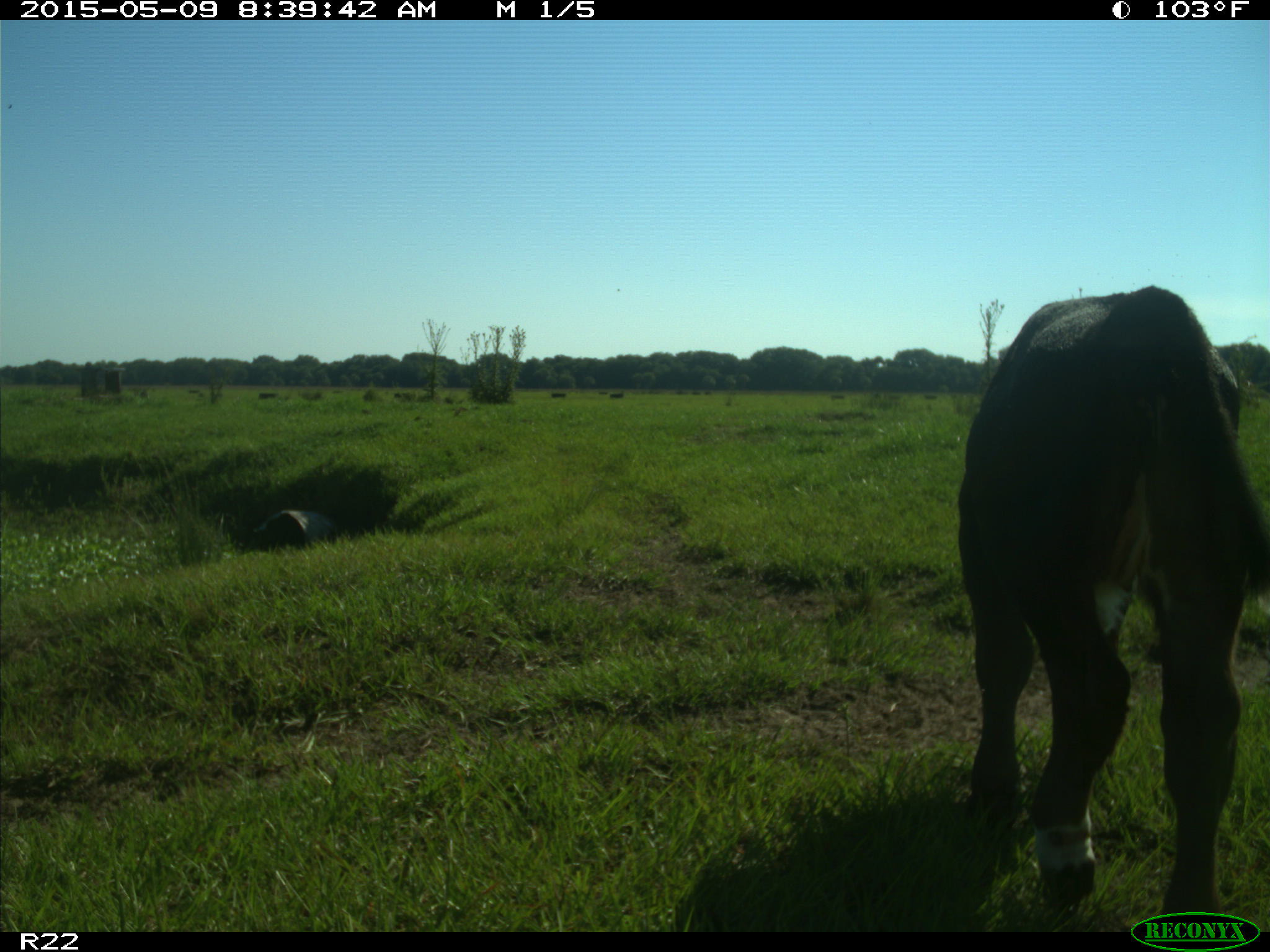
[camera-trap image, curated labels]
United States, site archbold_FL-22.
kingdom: Animalia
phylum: Chordata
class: Mammalia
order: Artiodactyla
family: Bovidae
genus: Bos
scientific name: Bos taurus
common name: domestic cow